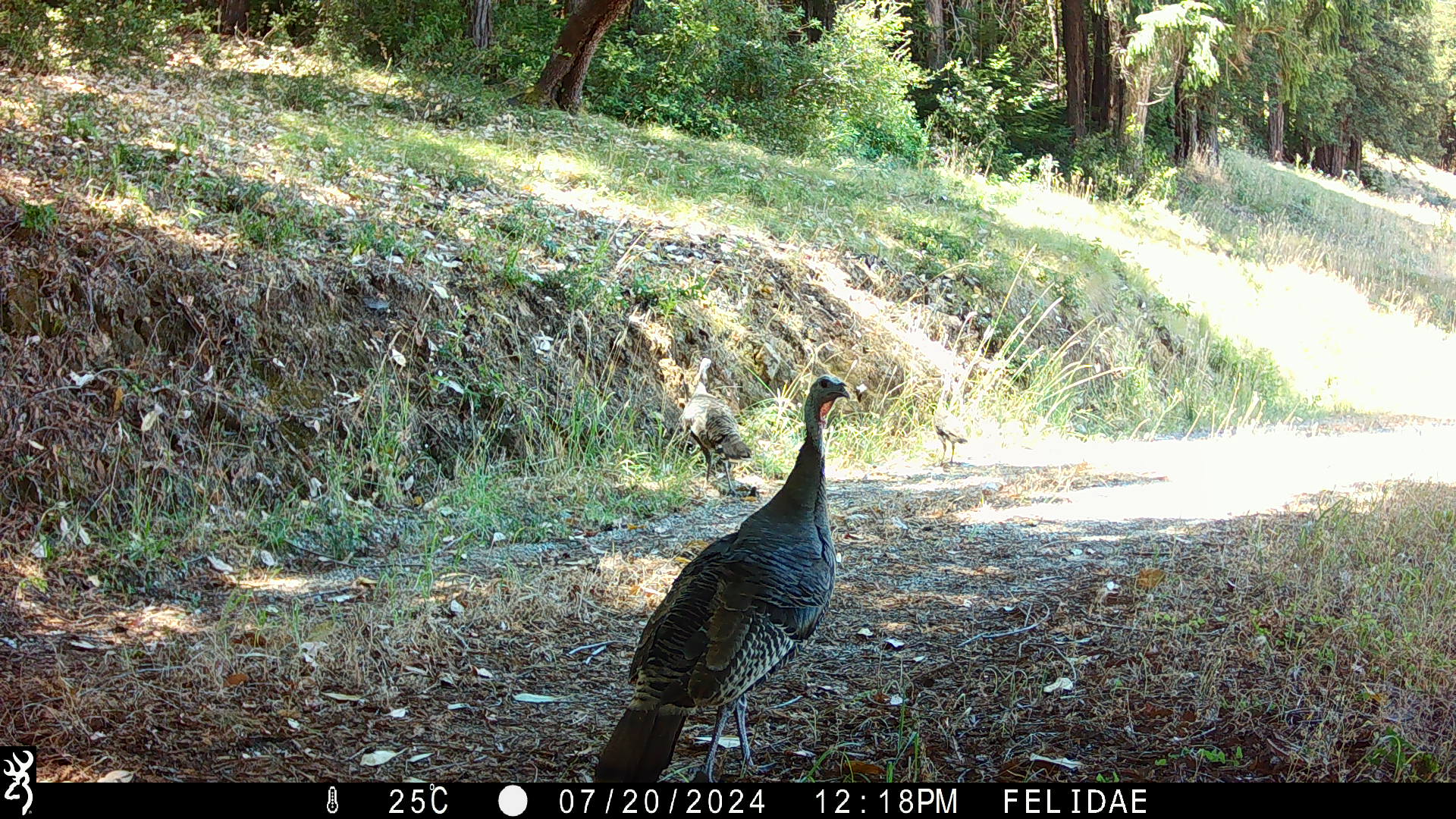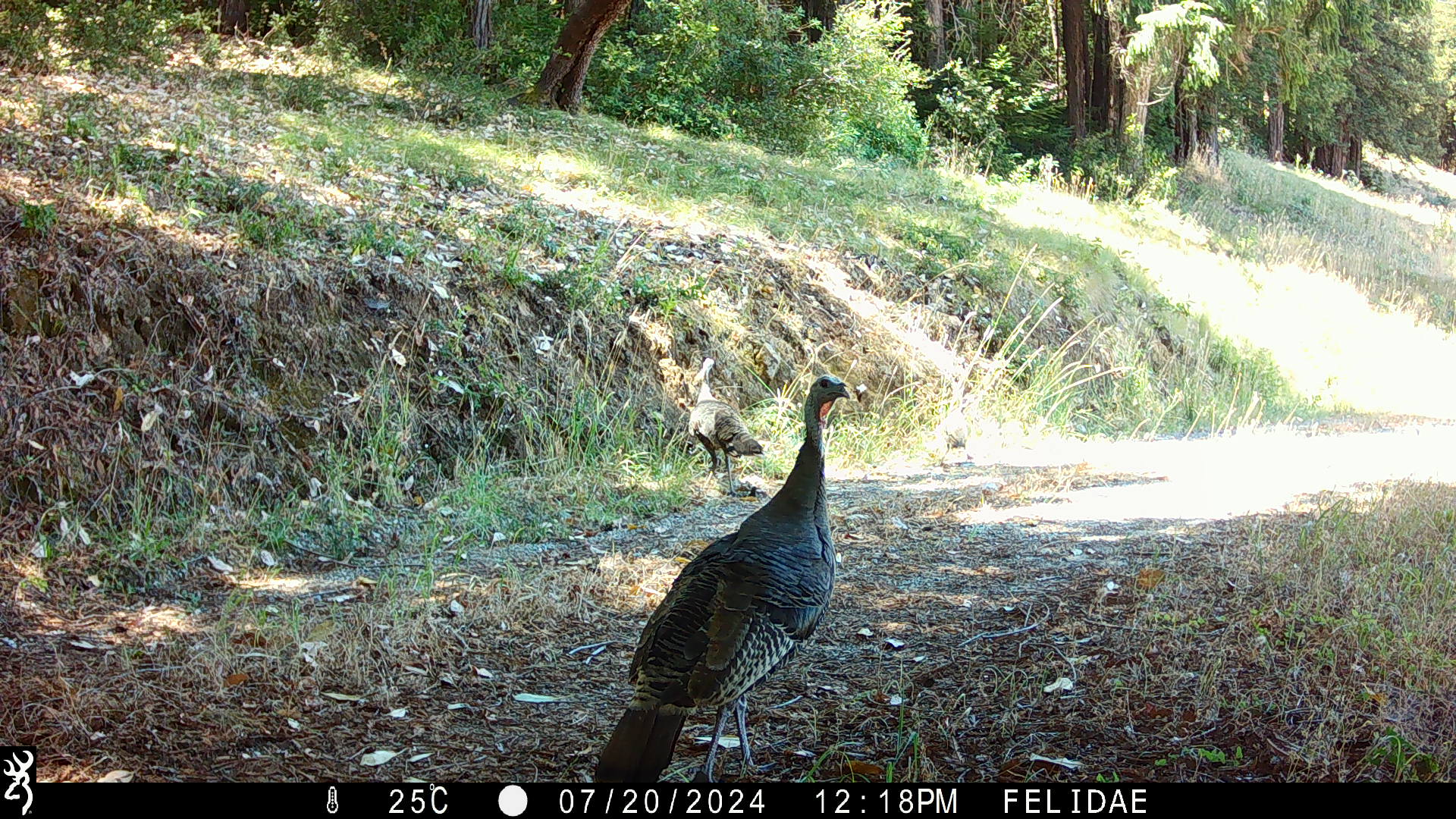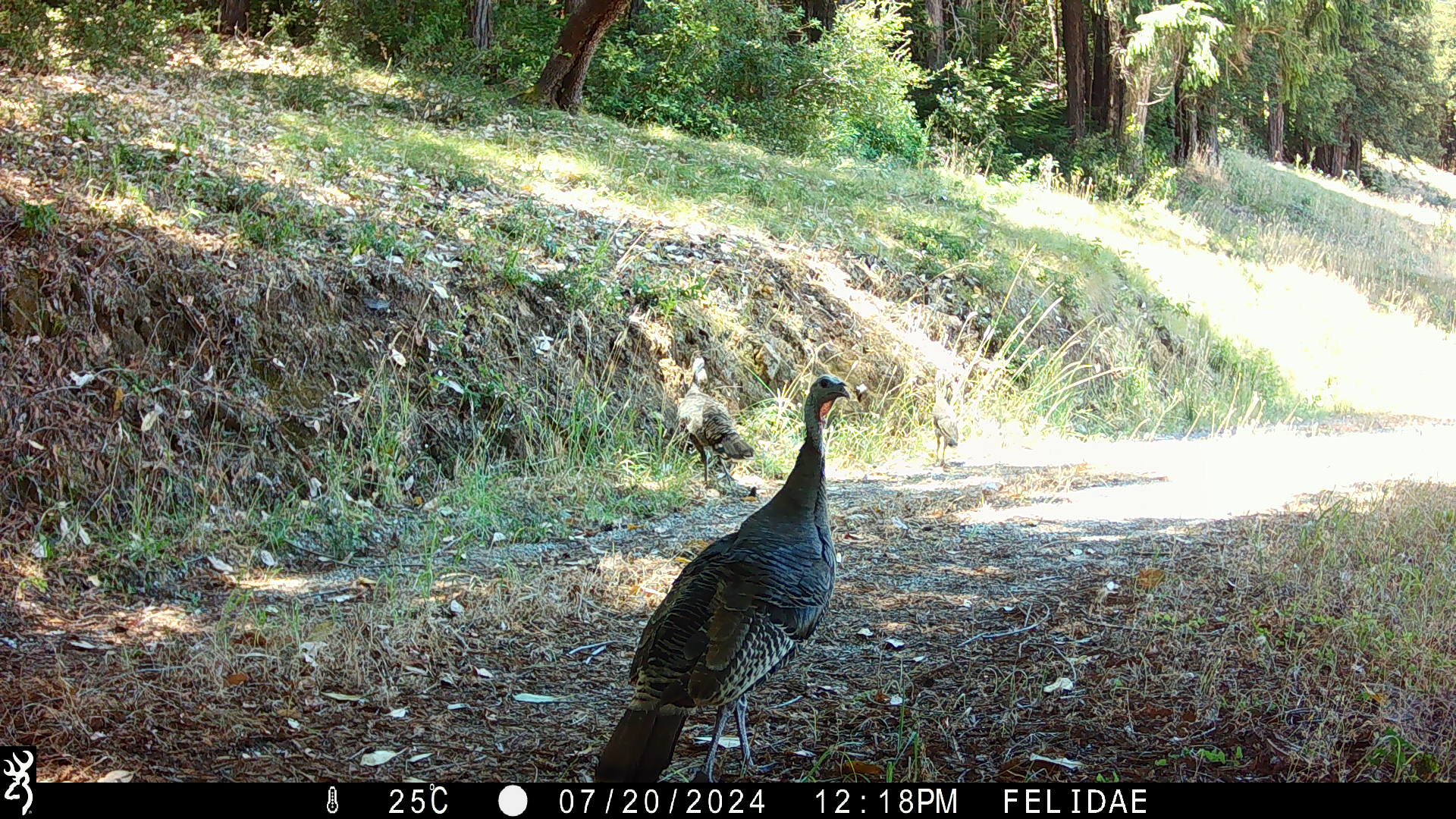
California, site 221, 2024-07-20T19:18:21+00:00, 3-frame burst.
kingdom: Animalia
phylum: Chordata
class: Aves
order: Galliformes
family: Phasianidae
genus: Meleagris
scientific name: Meleagris gallopavo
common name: turkey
Turkey (Meleagris gallopavo).